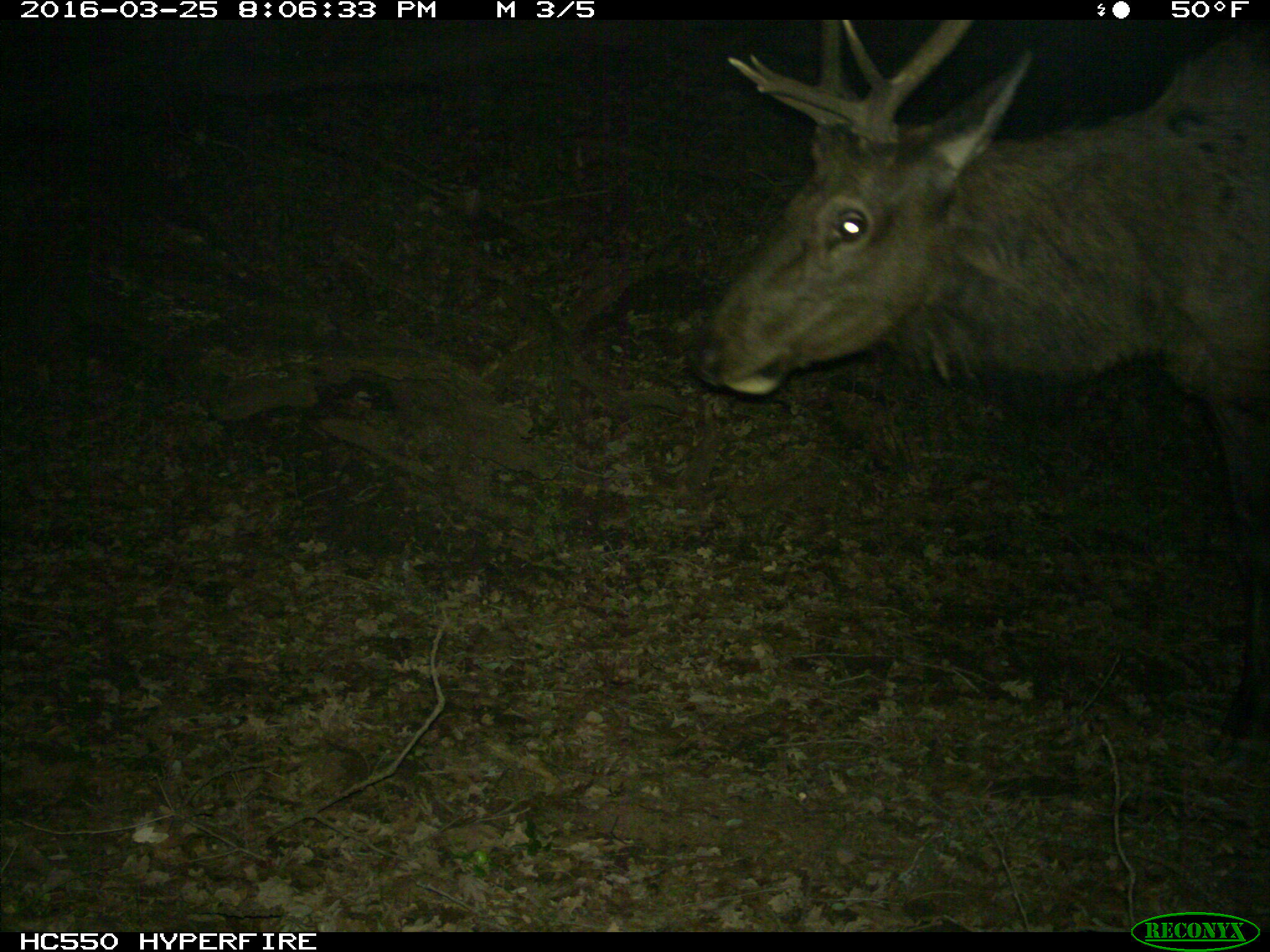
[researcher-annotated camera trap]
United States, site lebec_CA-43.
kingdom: Animalia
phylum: Chordata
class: Mammalia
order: Artiodactyla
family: Cervidae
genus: Cervus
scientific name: Cervus canadensis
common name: elk